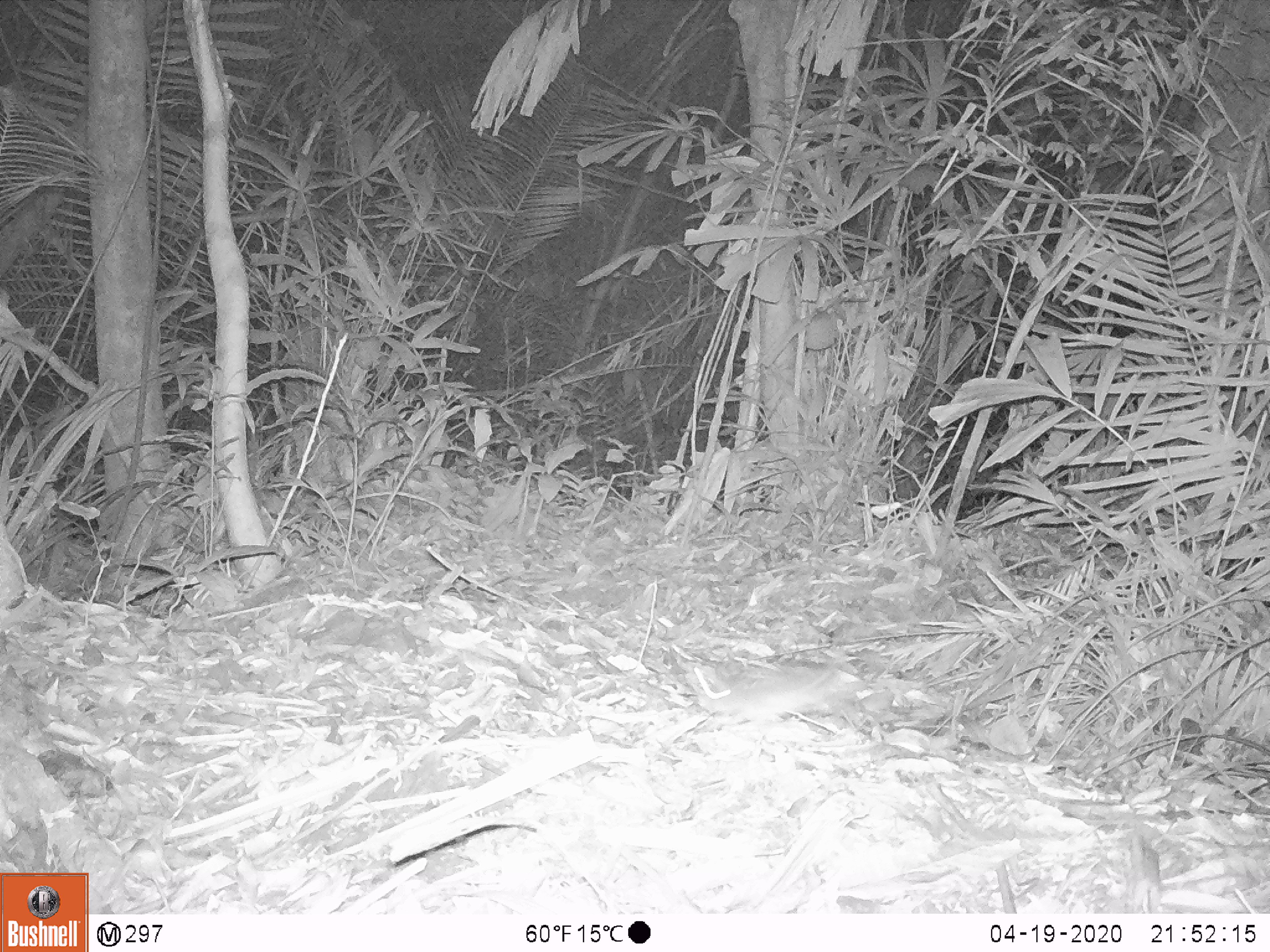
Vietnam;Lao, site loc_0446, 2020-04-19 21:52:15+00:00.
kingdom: Animalia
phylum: Chordata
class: Mammalia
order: Rodentia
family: Muridae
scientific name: Muridae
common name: old-world mice and rats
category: unidentified murid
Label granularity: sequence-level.